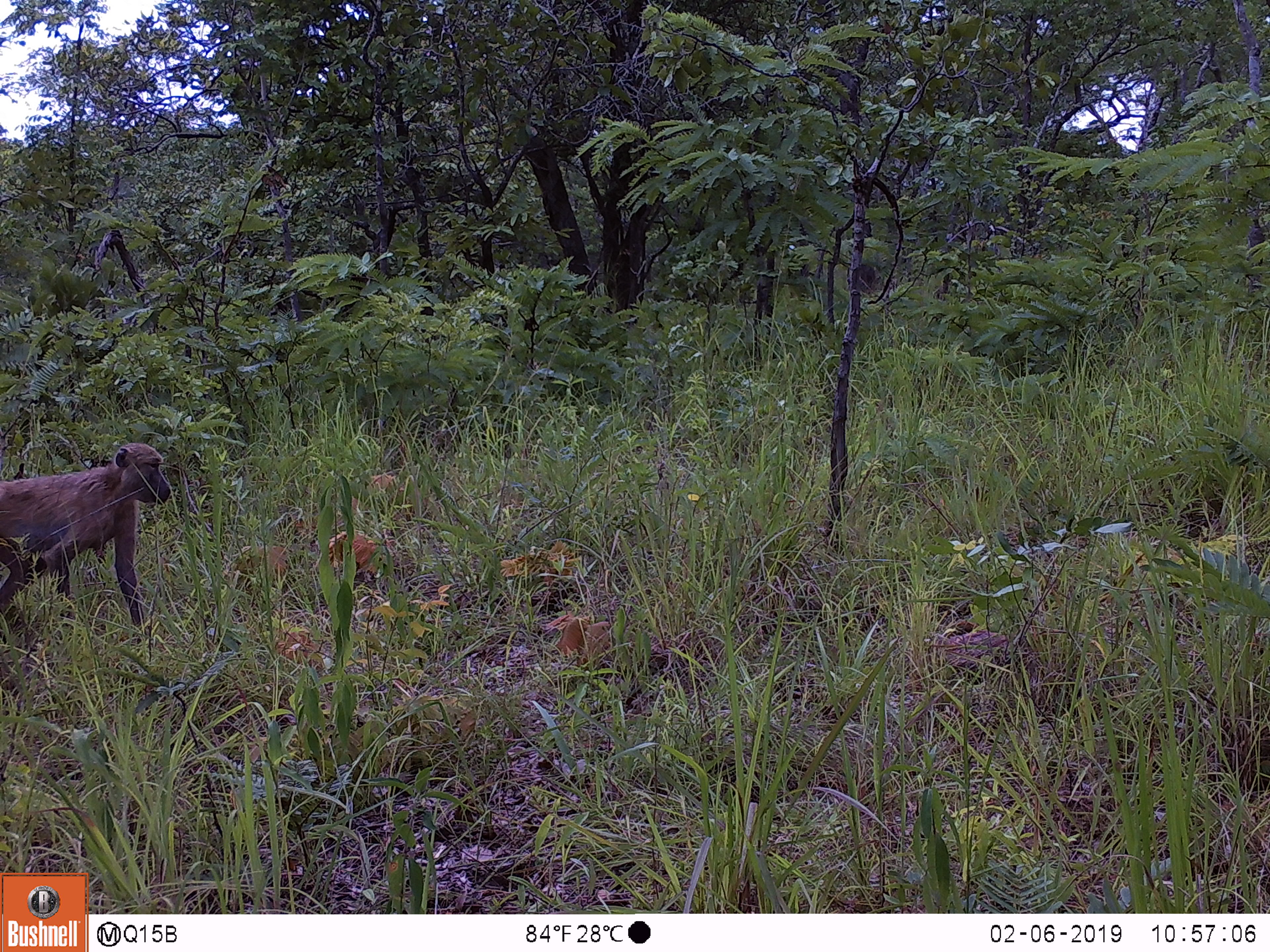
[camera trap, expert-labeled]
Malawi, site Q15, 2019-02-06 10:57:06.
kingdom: Animalia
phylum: Chordata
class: Mammalia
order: Primates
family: Cercopithecidae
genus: Papio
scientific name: Papio cynocephalus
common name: yellow baboon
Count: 1.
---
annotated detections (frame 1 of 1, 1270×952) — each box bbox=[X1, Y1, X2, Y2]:
yellow baboon: bbox=[0, 436, 184, 660]